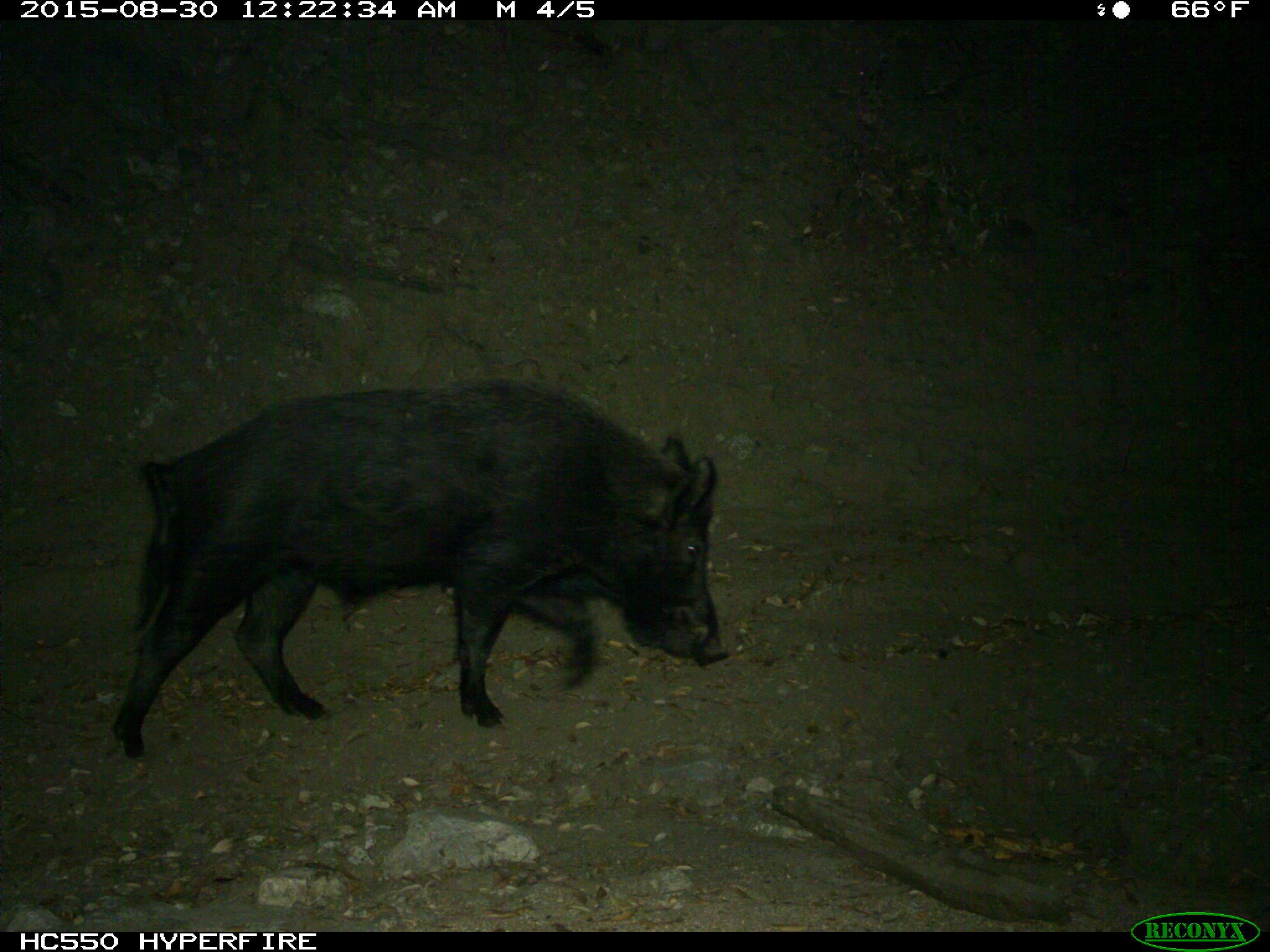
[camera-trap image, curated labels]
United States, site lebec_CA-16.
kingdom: Animalia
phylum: Chordata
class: Mammalia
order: Artiodactyla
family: Suidae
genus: Sus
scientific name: Sus scrofa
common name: wild boar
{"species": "Sus scrofa (wild boar)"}